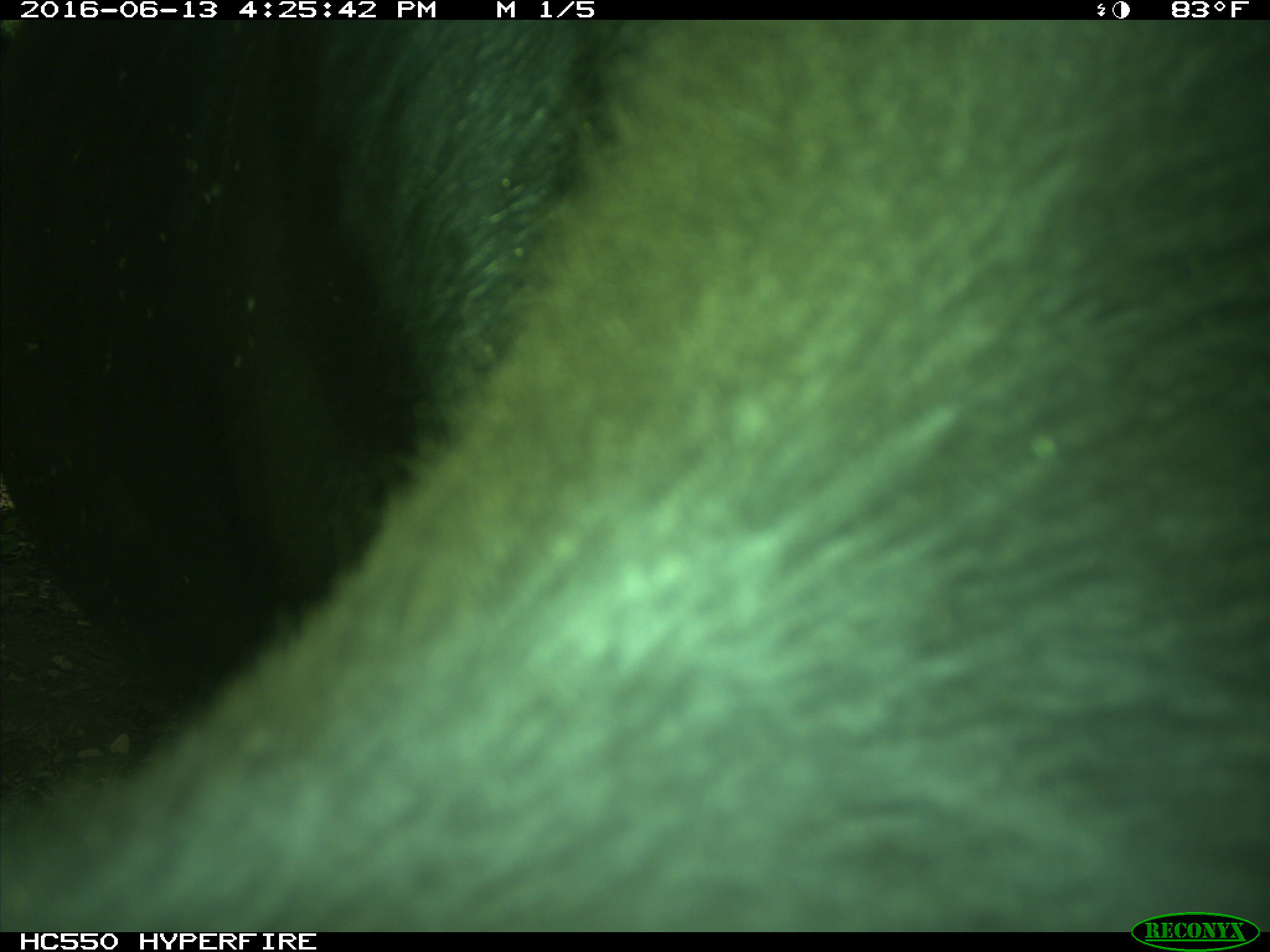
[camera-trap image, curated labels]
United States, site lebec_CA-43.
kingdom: Animalia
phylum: Chordata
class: Mammalia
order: Artiodactyla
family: Bovidae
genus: Bos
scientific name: Bos taurus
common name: domestic cow